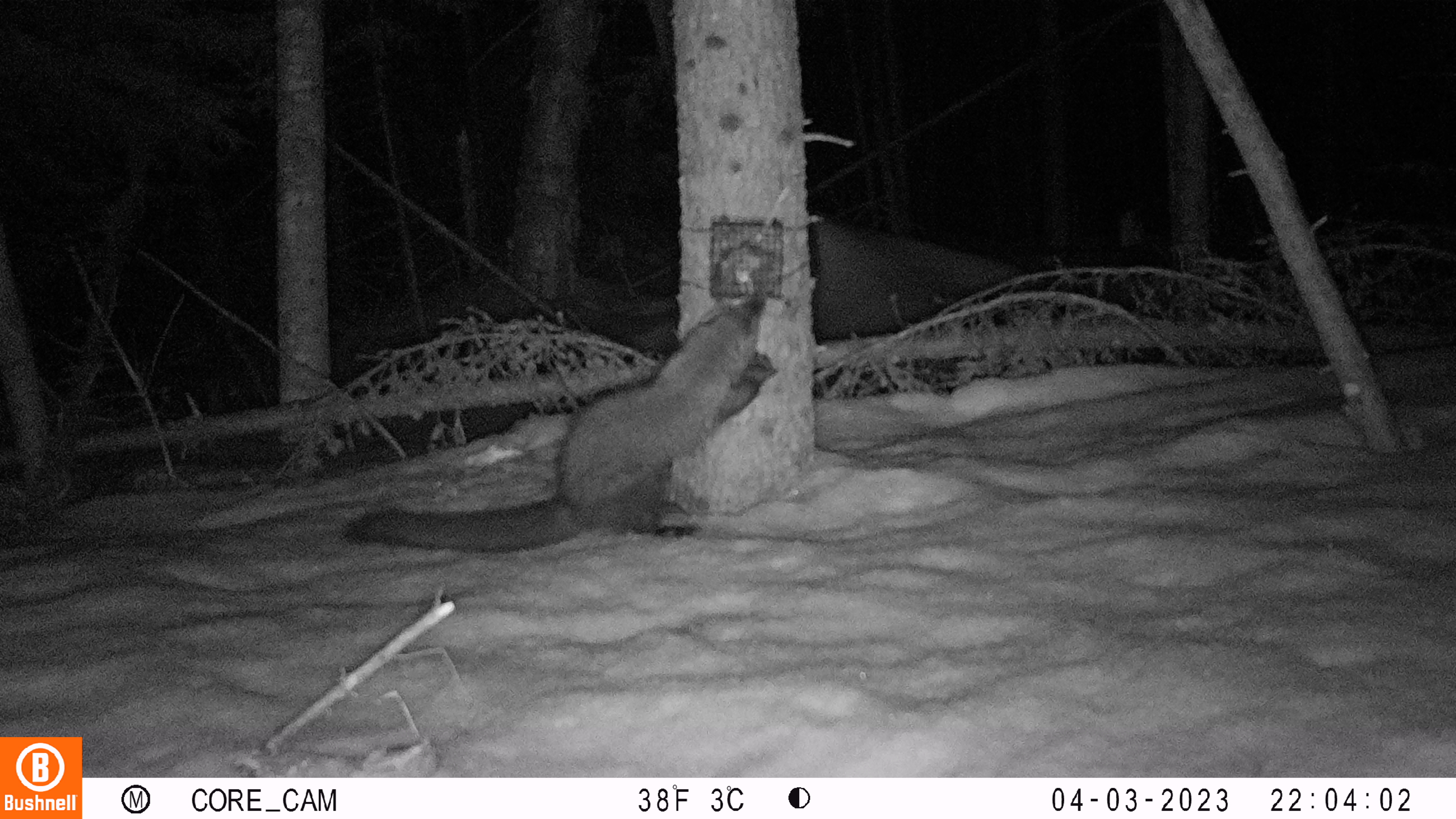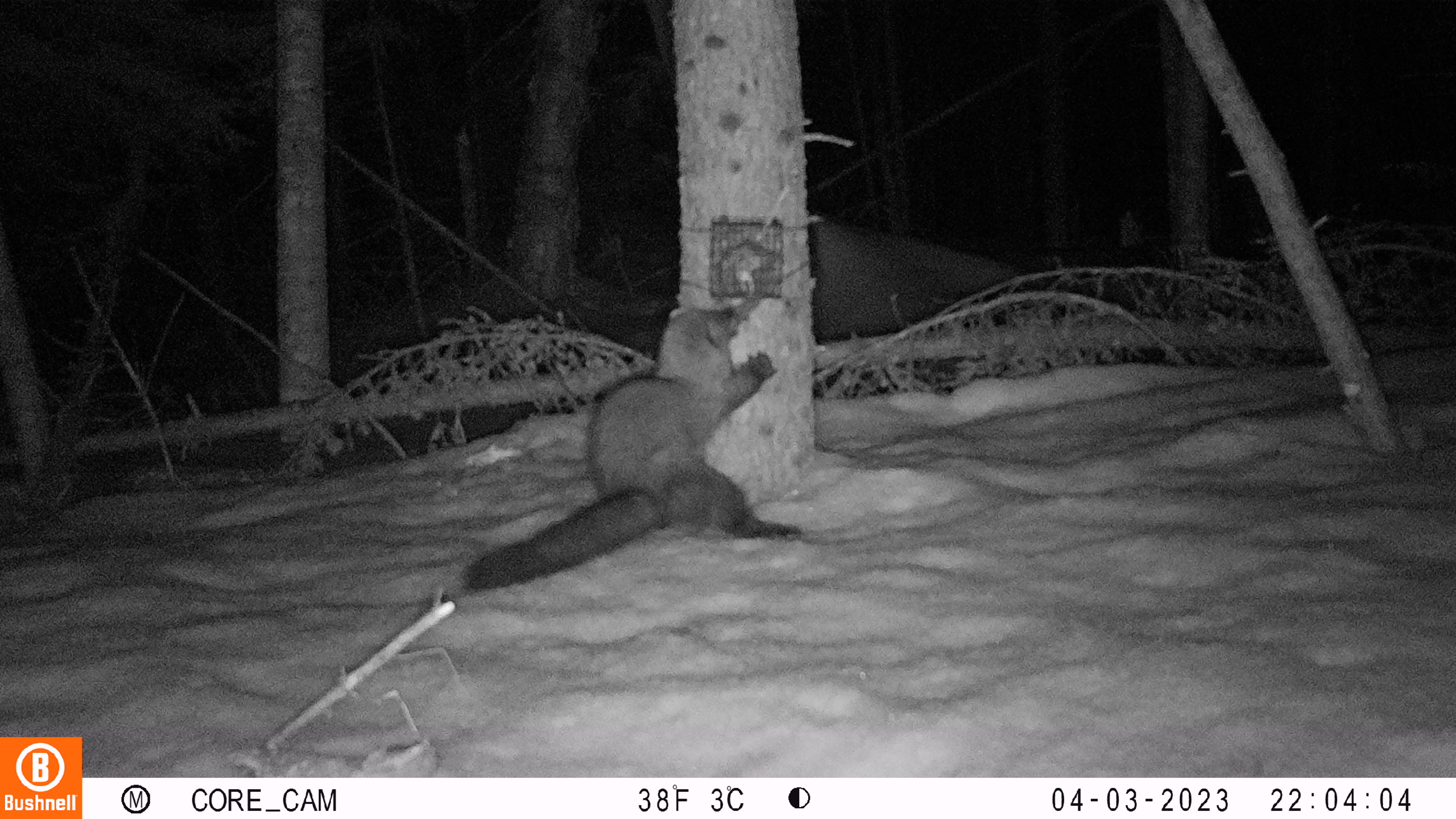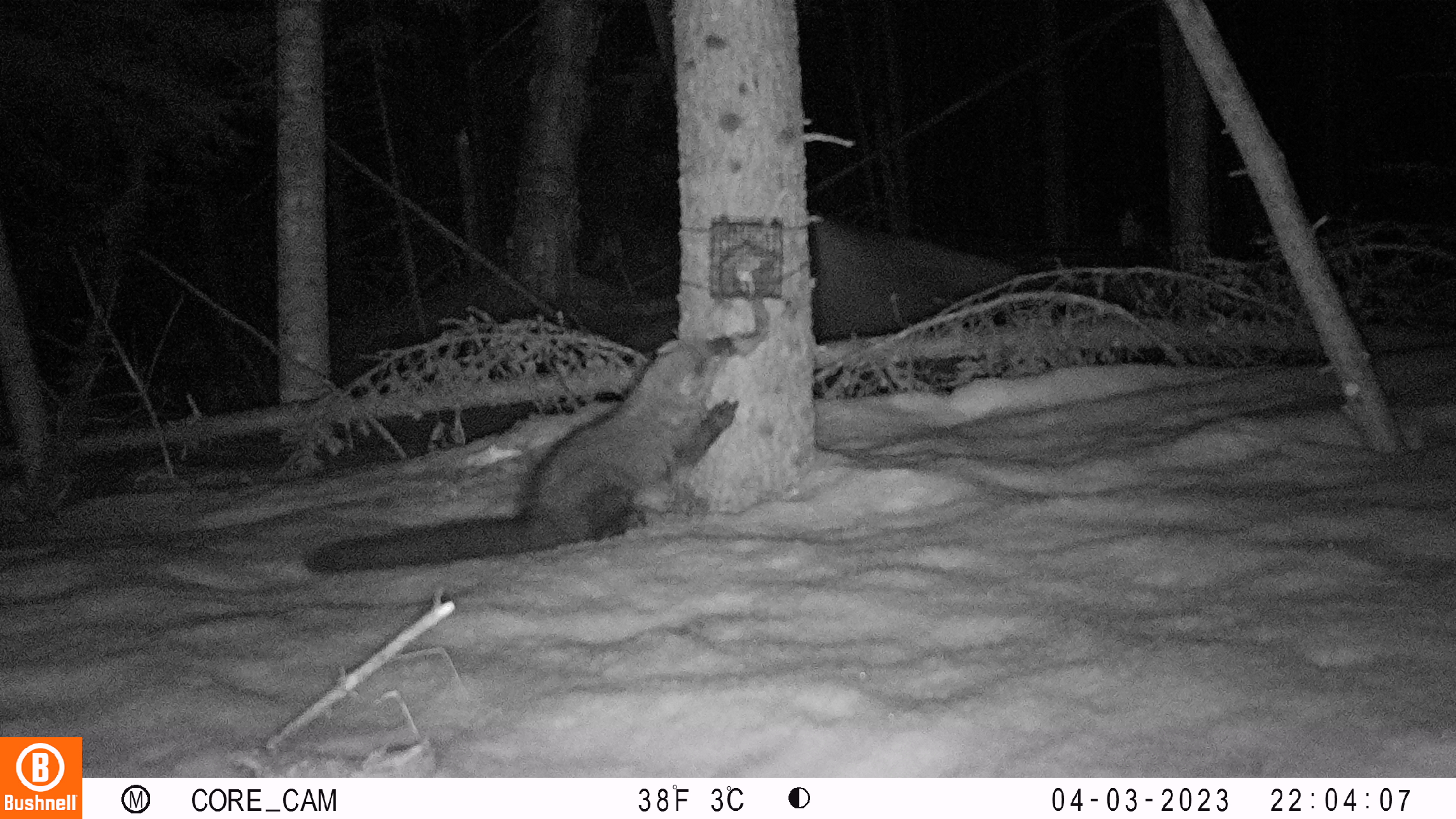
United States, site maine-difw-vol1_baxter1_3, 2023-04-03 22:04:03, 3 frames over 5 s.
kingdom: Animalia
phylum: Chordata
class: Mammalia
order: Carnivora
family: Mustelidae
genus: Pekania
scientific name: Pekania pennanti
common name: fisher